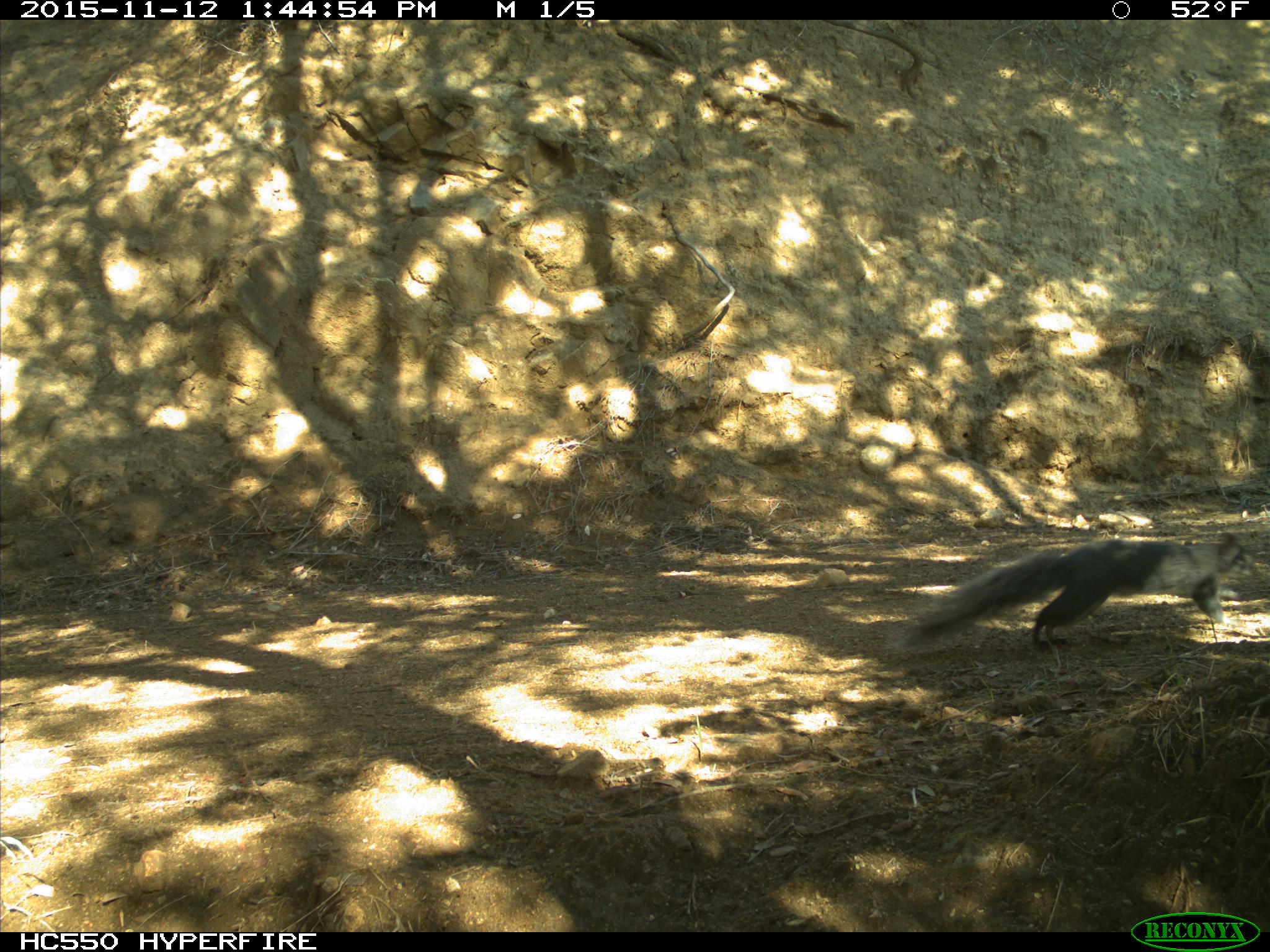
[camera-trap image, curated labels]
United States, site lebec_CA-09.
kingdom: Animalia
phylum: Chordata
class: Mammalia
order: Rodentia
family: Sciuridae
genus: Sciurus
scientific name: Sciurus carolinensis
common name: eastern gray squirrel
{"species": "Sciurus carolinensis (eastern gray squirrel)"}